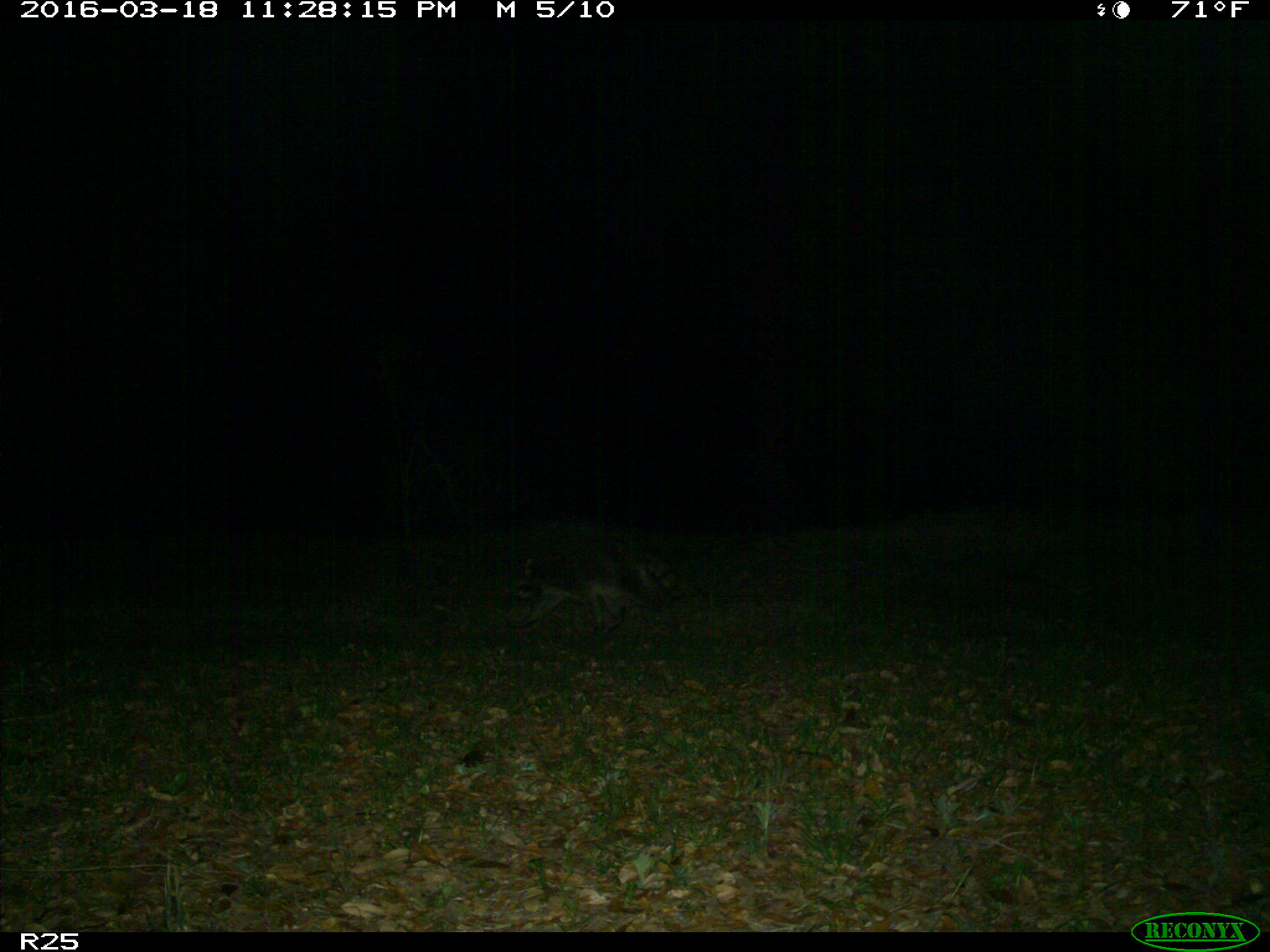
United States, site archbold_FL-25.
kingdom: Animalia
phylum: Chordata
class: Mammalia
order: Carnivora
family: Procyonidae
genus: Procyon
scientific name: Procyon lotor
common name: common raccoon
Procyon lotor (common raccoon).